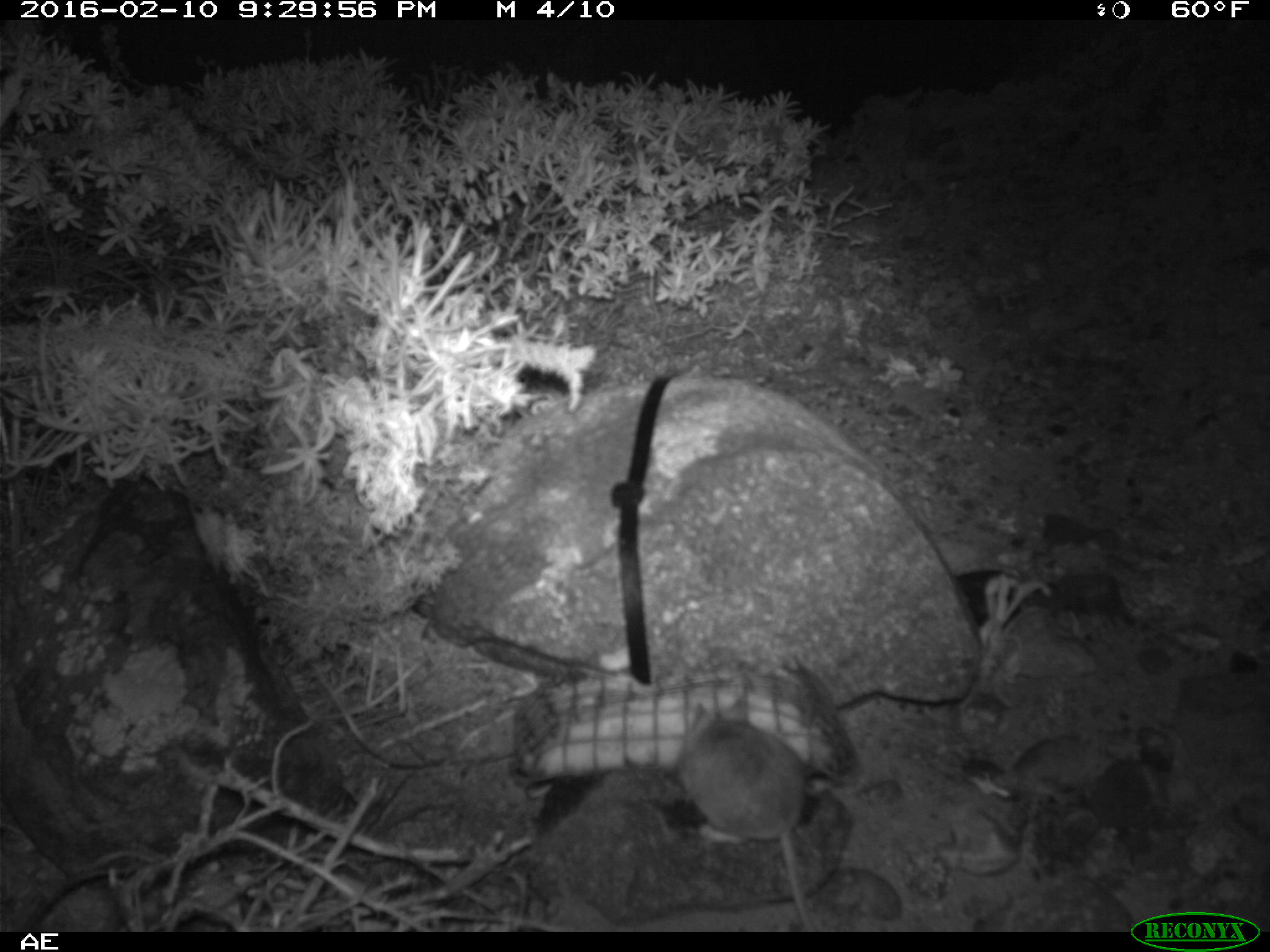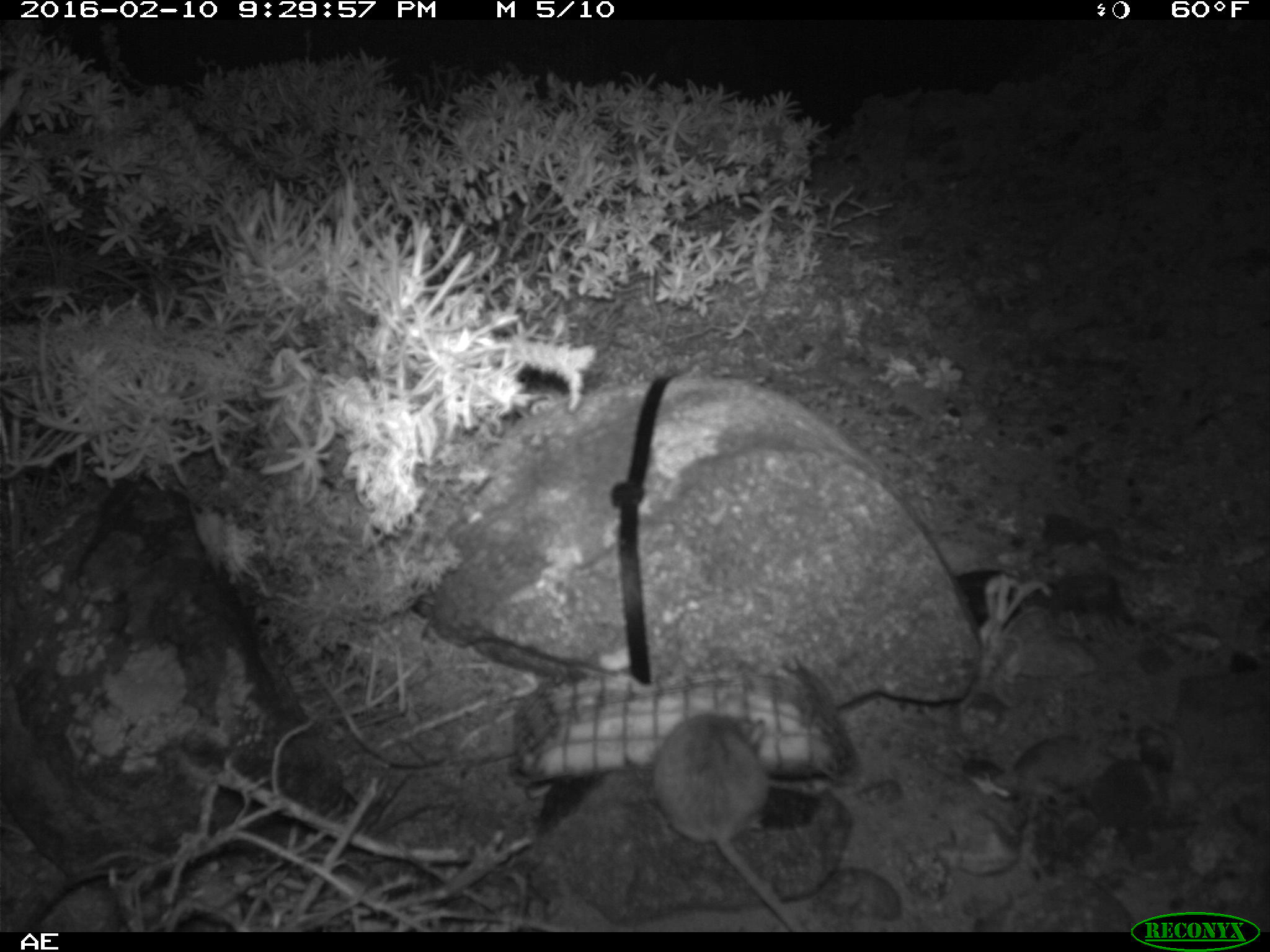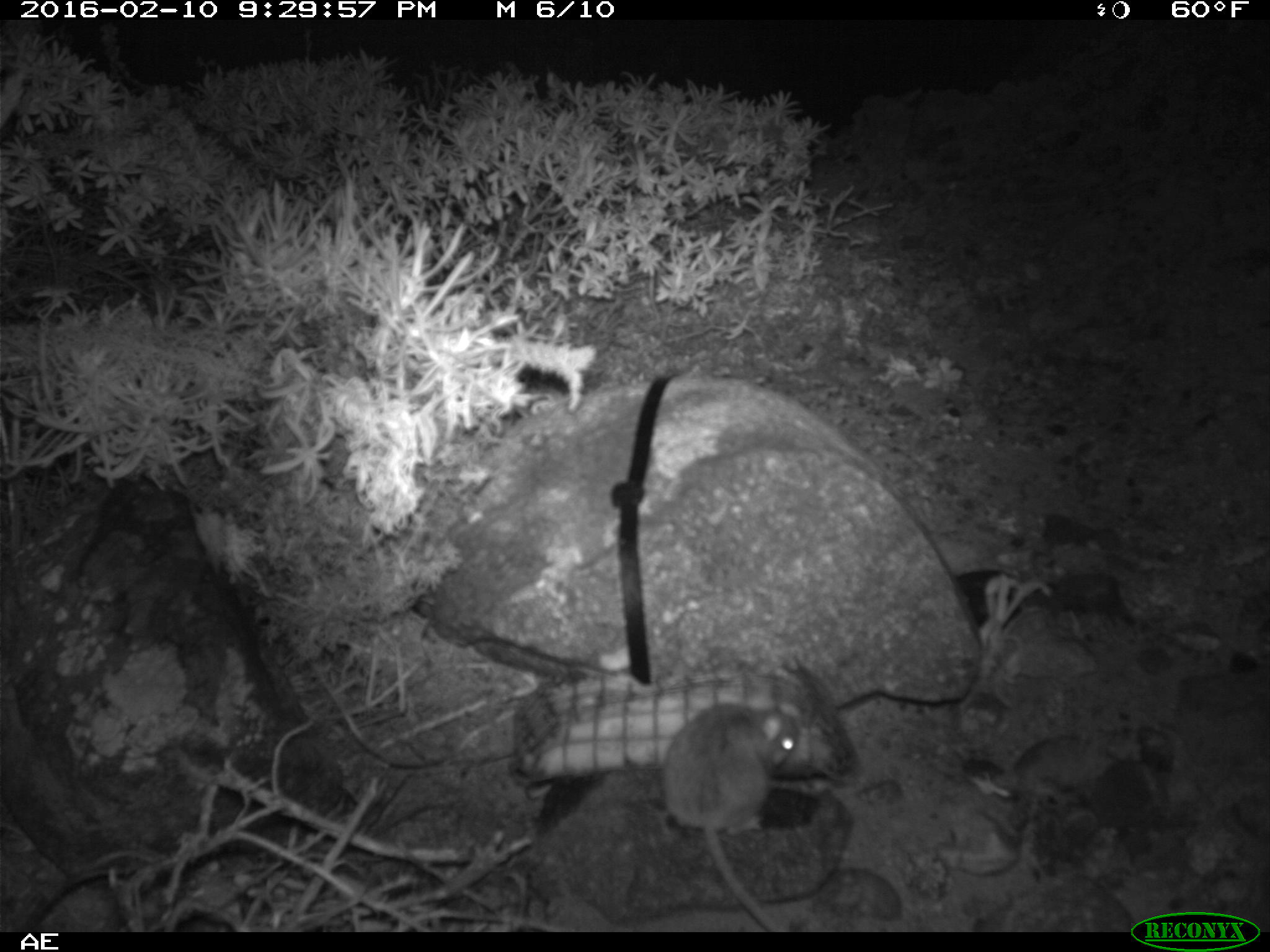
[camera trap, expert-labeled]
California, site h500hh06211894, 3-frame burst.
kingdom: Animalia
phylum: Chordata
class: Mammalia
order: Rodentia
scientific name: Rodentia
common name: rodent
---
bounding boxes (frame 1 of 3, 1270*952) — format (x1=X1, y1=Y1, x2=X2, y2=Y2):
rodent: (x1=675, y1=697, x2=817, y2=932)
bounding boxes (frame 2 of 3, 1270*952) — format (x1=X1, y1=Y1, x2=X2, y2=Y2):
rodent: (x1=655, y1=690, x2=811, y2=932)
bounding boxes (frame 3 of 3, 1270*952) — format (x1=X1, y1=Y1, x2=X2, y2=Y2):
rodent: (x1=659, y1=693, x2=803, y2=932)